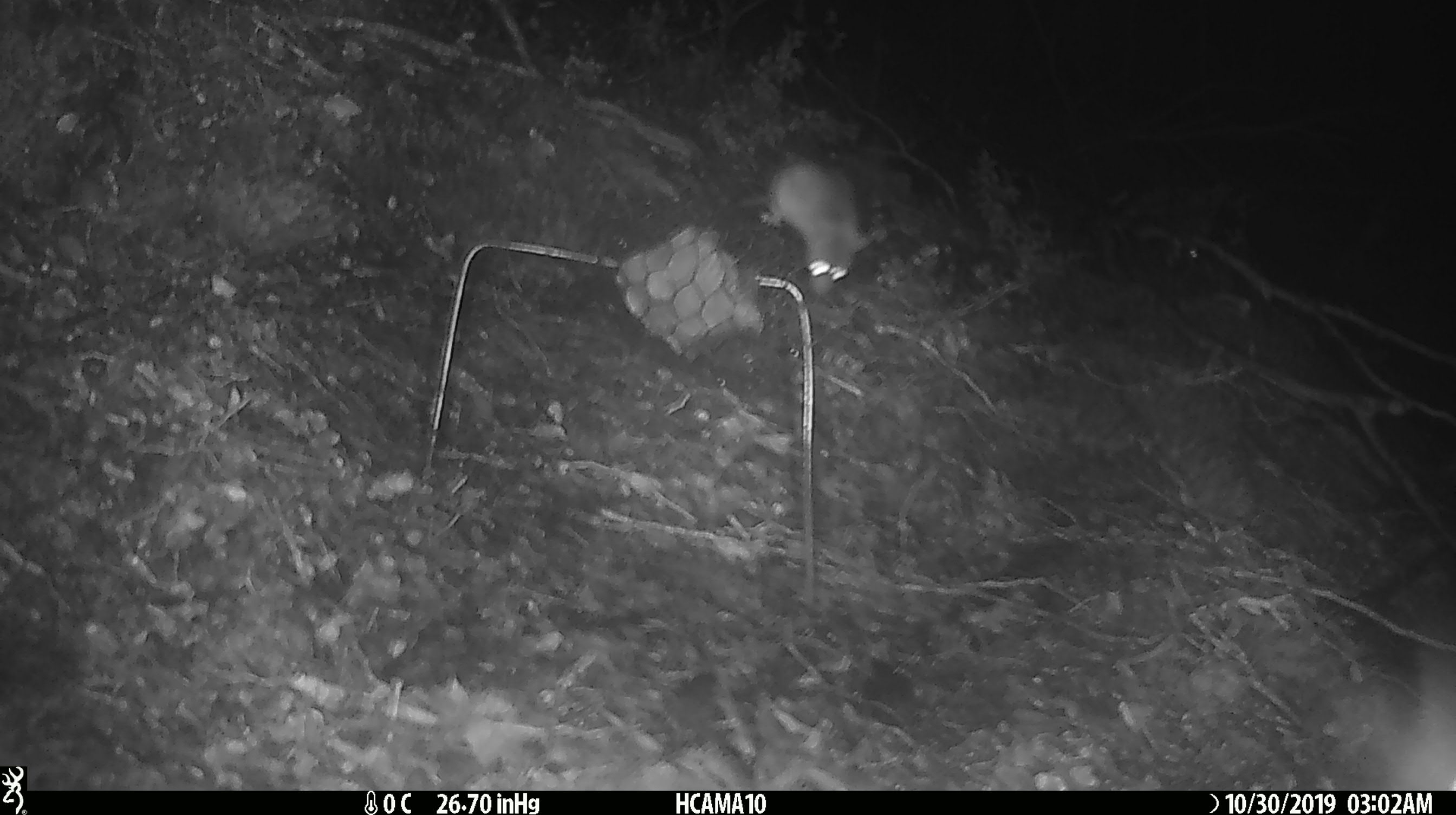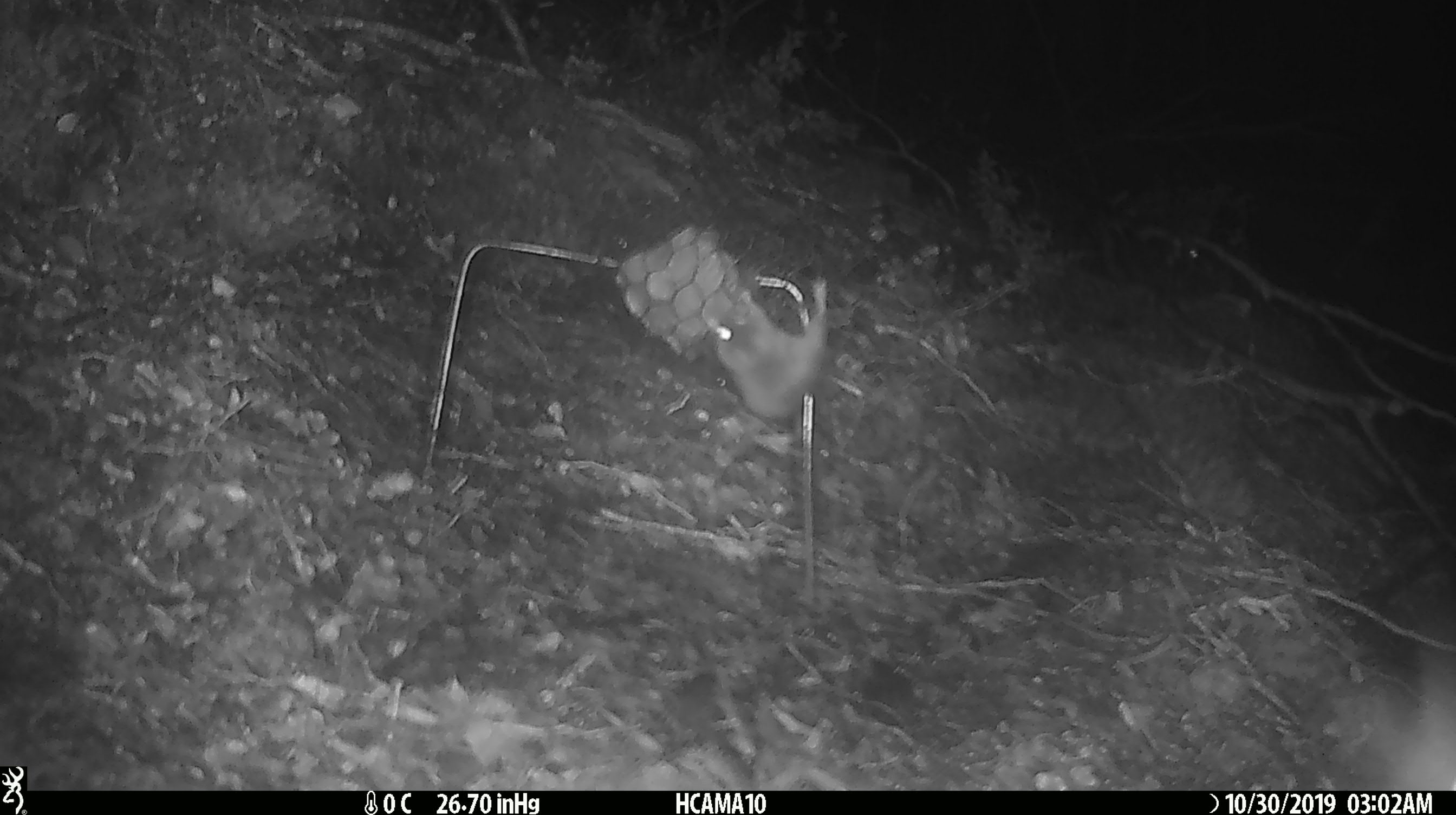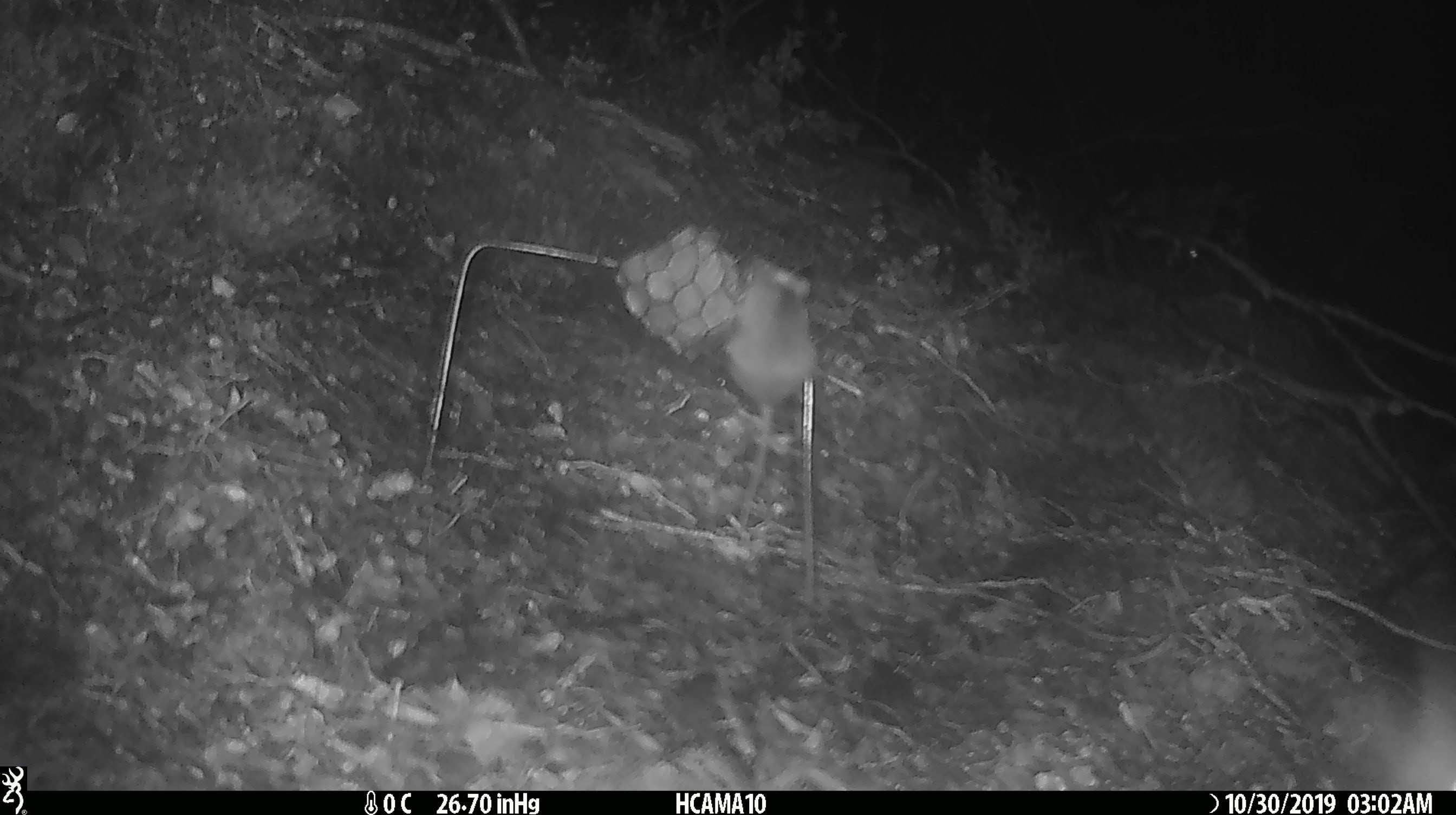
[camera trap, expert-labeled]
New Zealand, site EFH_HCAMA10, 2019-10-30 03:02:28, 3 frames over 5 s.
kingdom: Animalia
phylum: Chordata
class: Mammalia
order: Rodentia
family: Muridae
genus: Mus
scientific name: Mus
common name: mouse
Mouse (Mus).